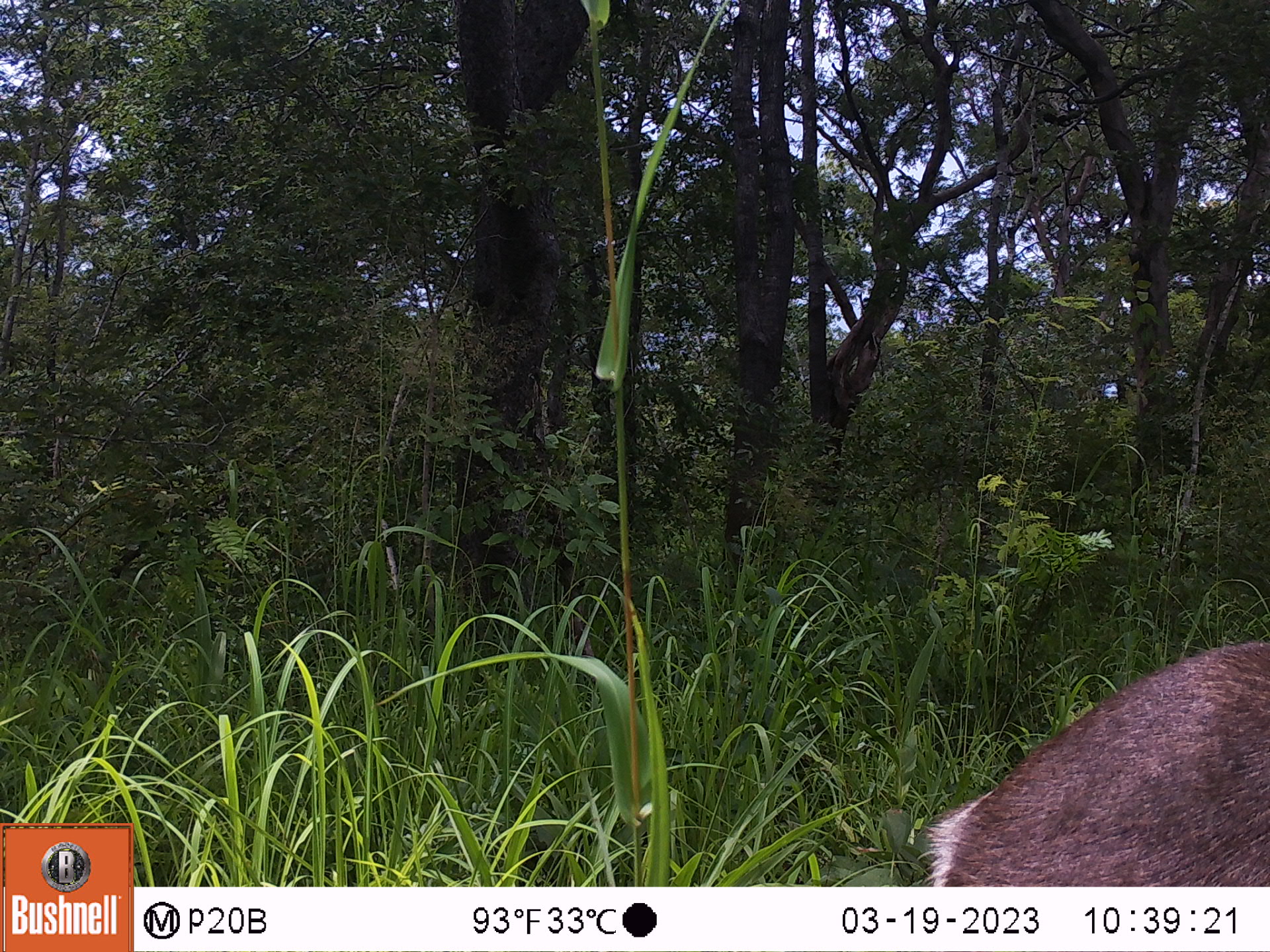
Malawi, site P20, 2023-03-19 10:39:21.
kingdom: Animalia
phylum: Chordata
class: Mammalia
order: Artiodactyla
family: Bovidae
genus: Kobus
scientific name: Kobus ellipsiprymnus ellipsiprymnus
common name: common waterbuck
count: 1